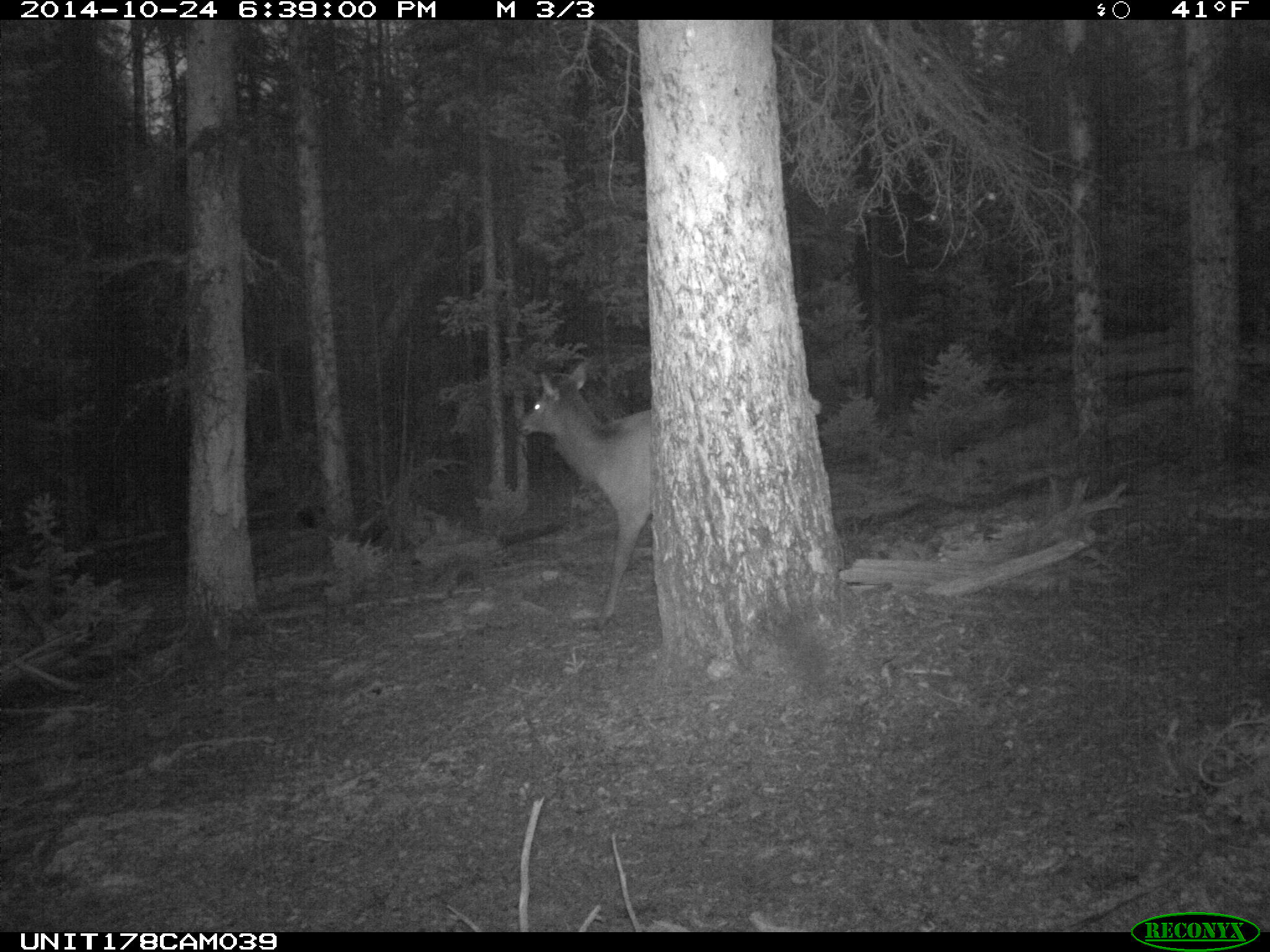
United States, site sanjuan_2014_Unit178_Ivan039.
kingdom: Animalia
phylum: Chordata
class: Mammalia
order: Artiodactyla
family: Cervidae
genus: Cervus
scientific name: Cervus elaphus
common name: red deer